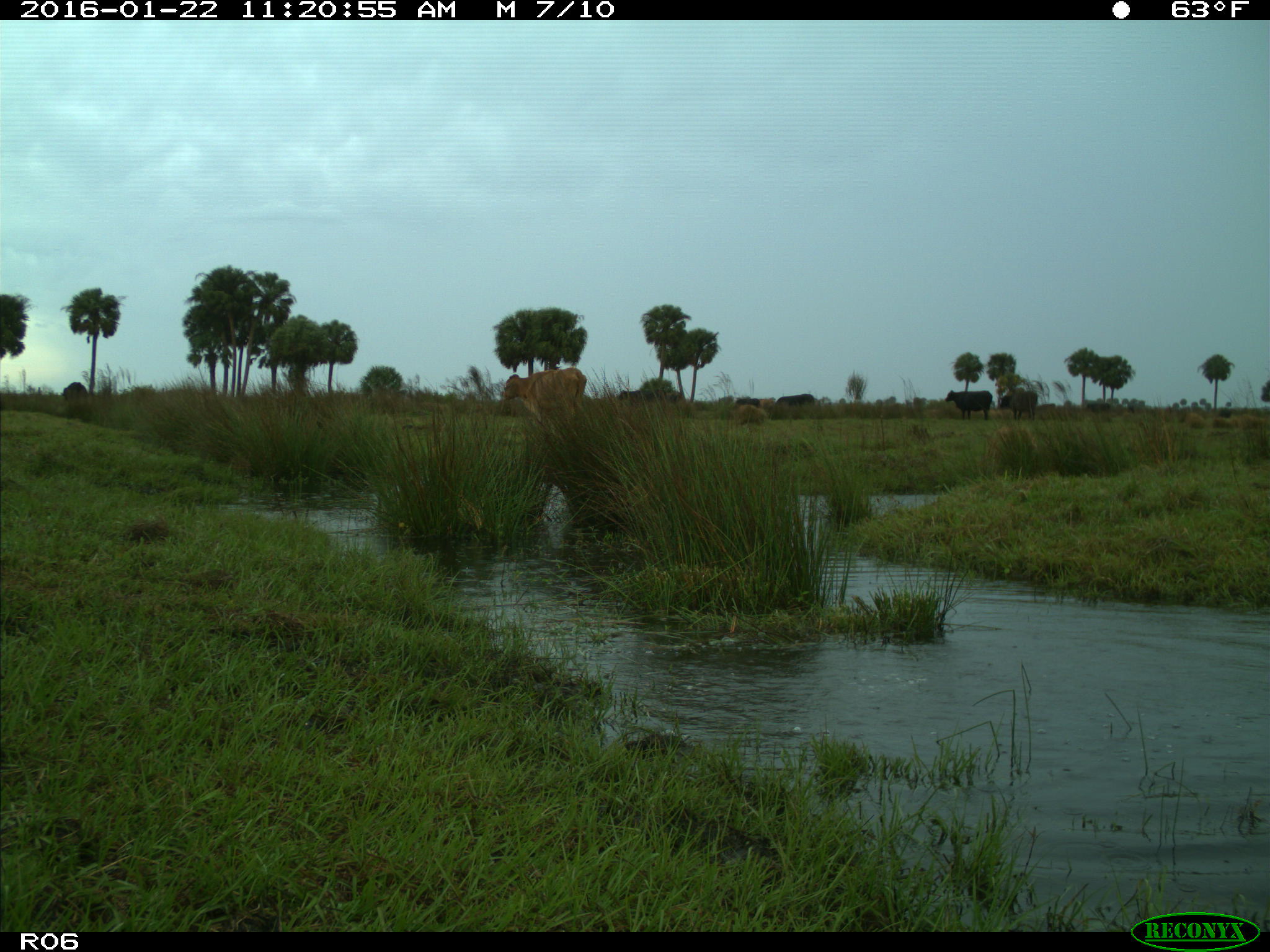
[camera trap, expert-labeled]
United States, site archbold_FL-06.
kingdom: Animalia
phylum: Chordata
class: Mammalia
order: Artiodactyla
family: Bovidae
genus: Bos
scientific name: Bos taurus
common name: domestic cow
Bos taurus (domestic cow).